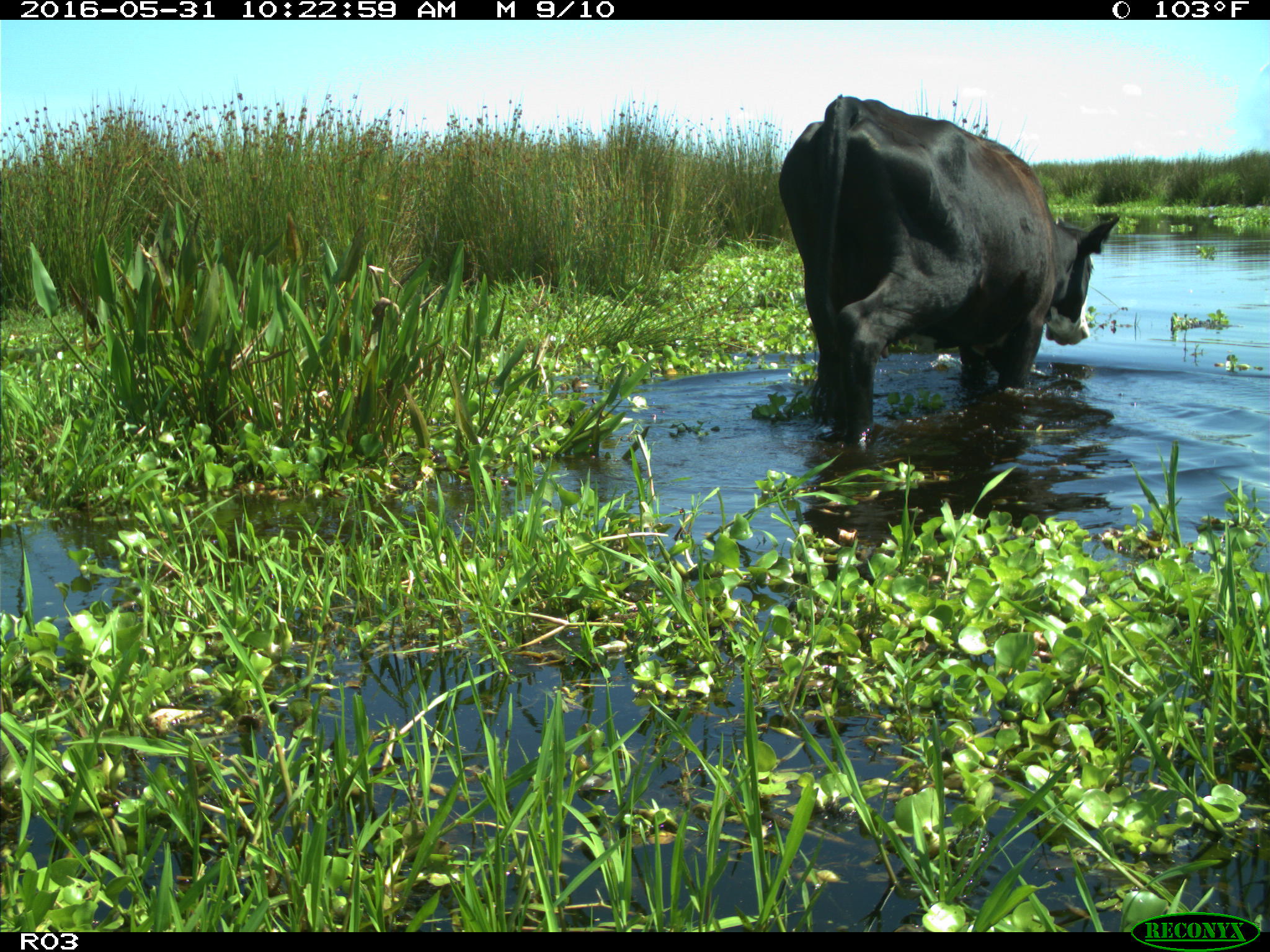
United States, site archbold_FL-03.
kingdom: Animalia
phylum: Chordata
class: Mammalia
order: Artiodactyla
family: Bovidae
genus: Bos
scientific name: Bos taurus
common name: domestic cow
Bos taurus (domestic cow).